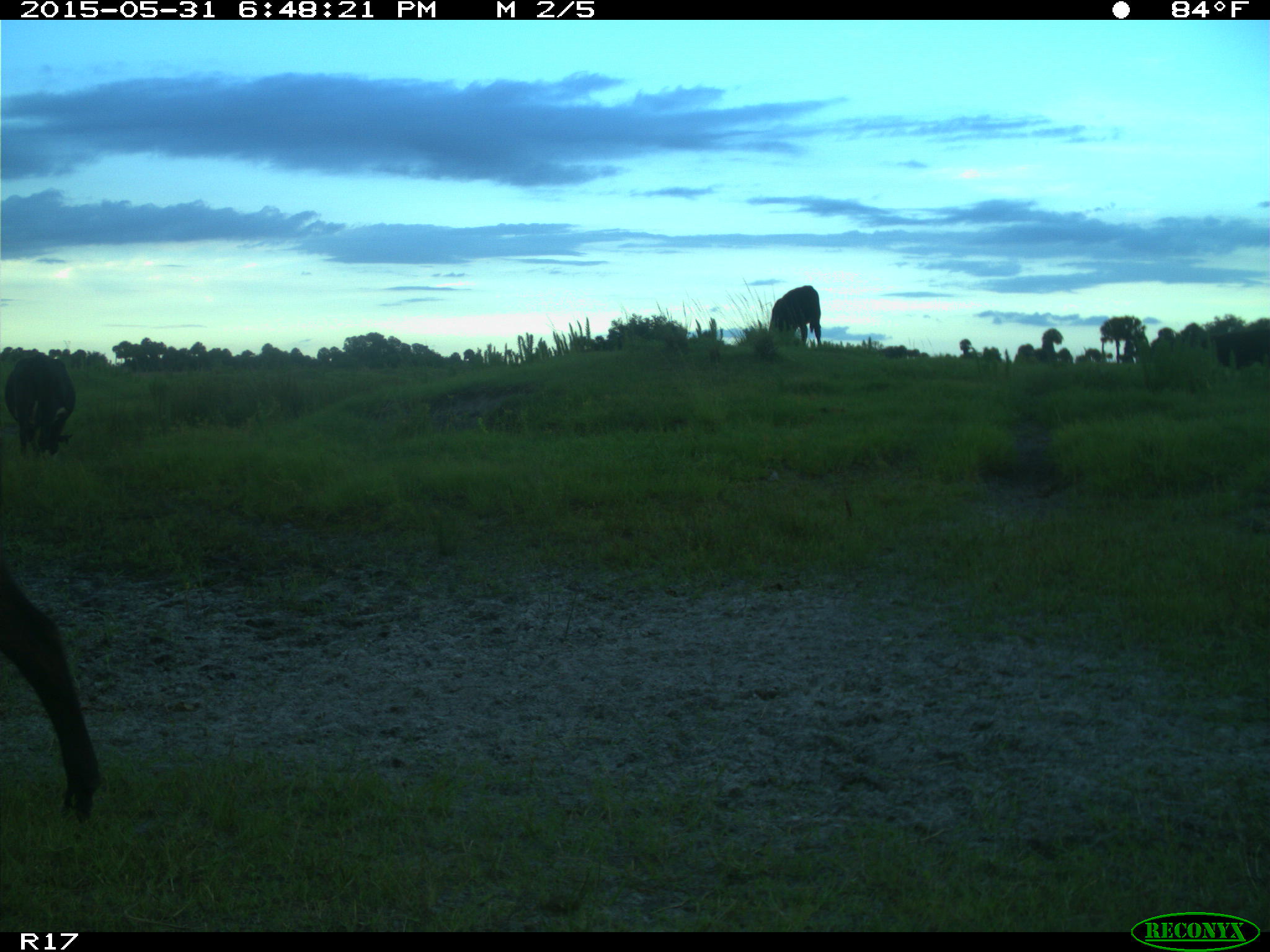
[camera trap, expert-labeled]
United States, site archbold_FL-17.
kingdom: Animalia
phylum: Chordata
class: Mammalia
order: Artiodactyla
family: Bovidae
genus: Bos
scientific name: Bos taurus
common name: domestic cow